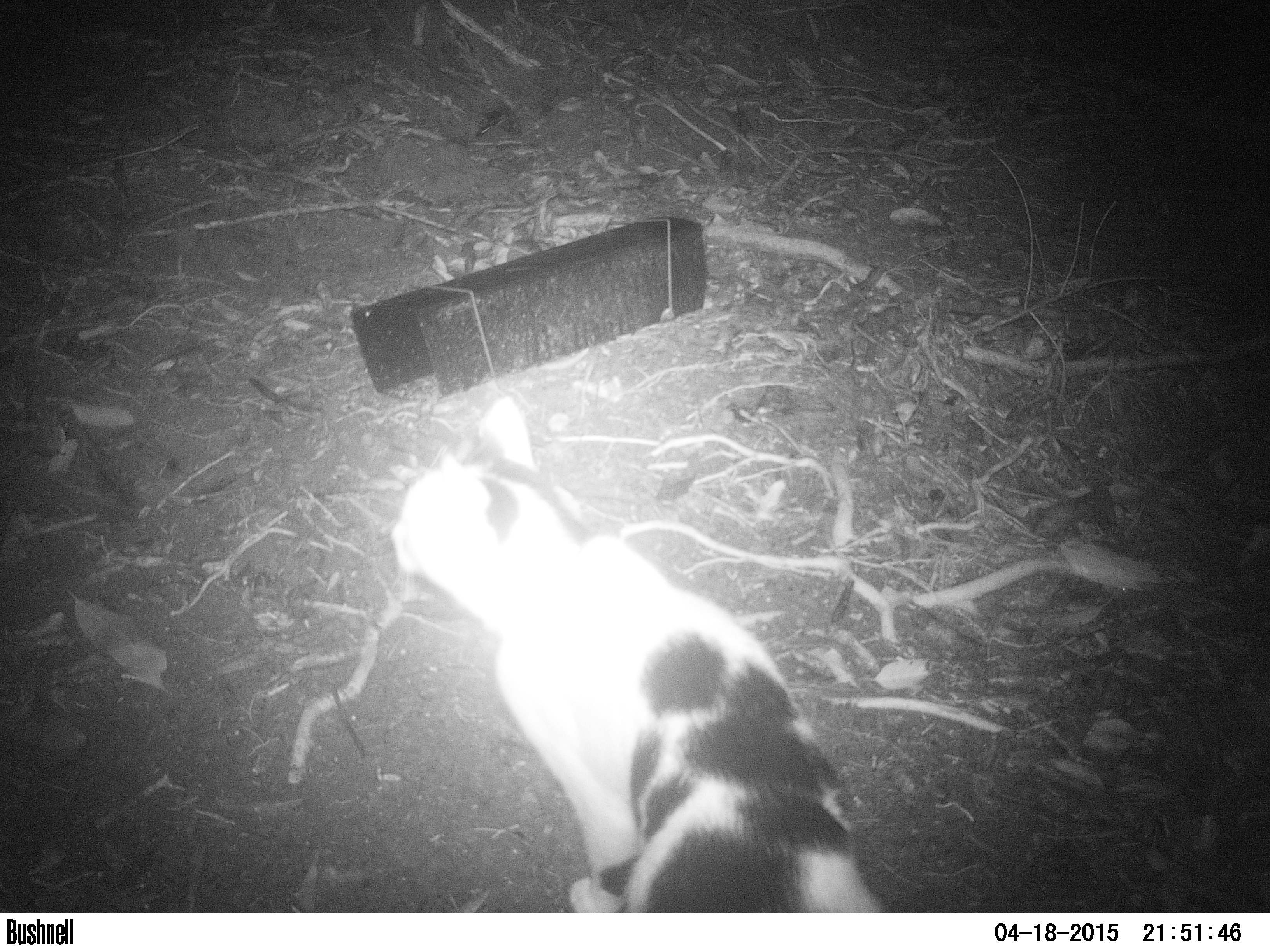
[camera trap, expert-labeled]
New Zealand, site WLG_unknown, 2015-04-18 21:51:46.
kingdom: Animalia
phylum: Chordata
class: Mammalia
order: Carnivora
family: Felidae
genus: Felis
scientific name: Felis catus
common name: domestic cat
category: cat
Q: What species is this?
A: Cat (domestic cat) (Felis catus).